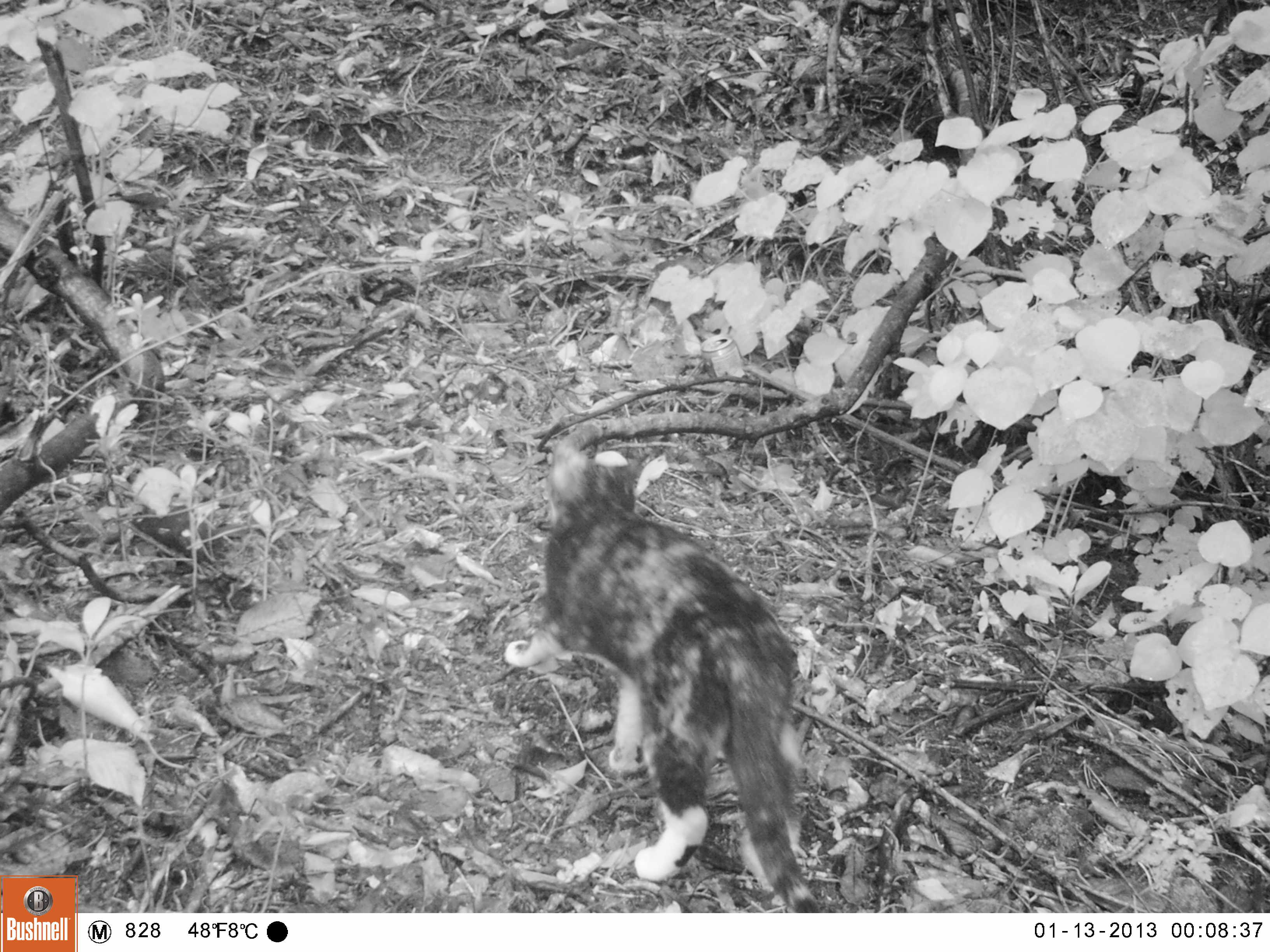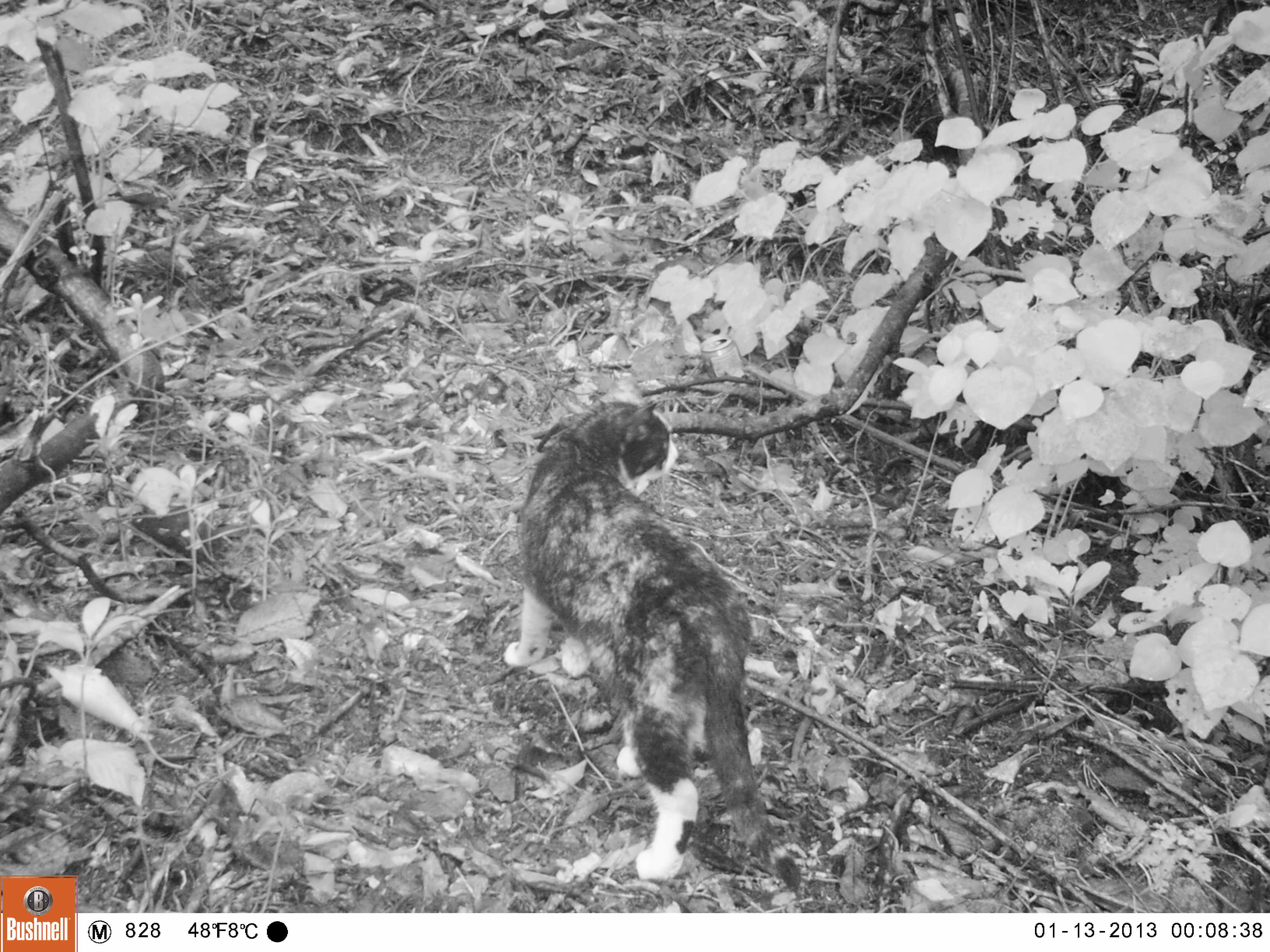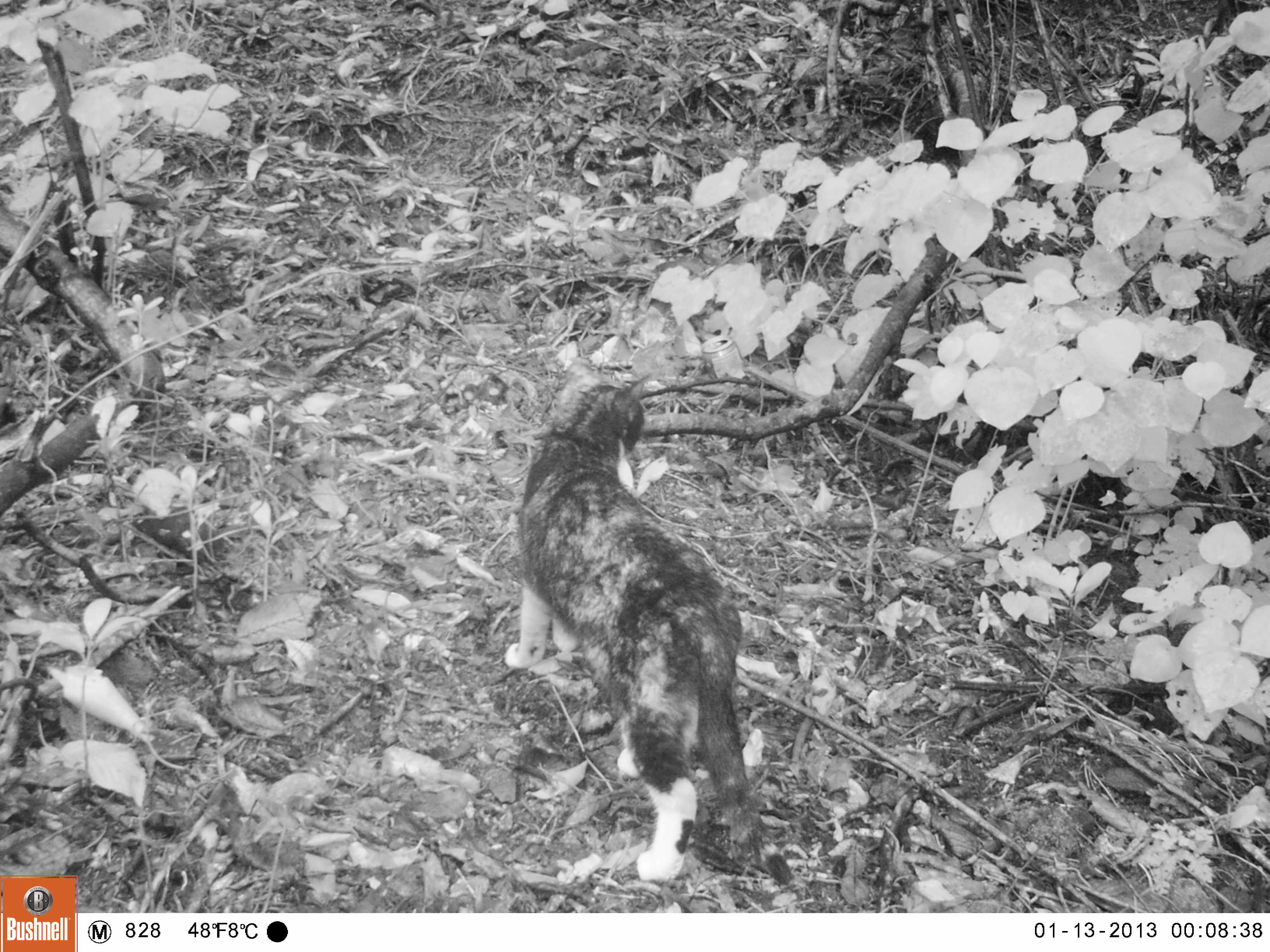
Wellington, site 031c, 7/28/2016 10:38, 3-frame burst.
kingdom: Animalia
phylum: Chordata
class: Mammalia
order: Carnivora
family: Felidae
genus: Felis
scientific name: Felis catus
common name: cat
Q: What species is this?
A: Cat (Felis catus).